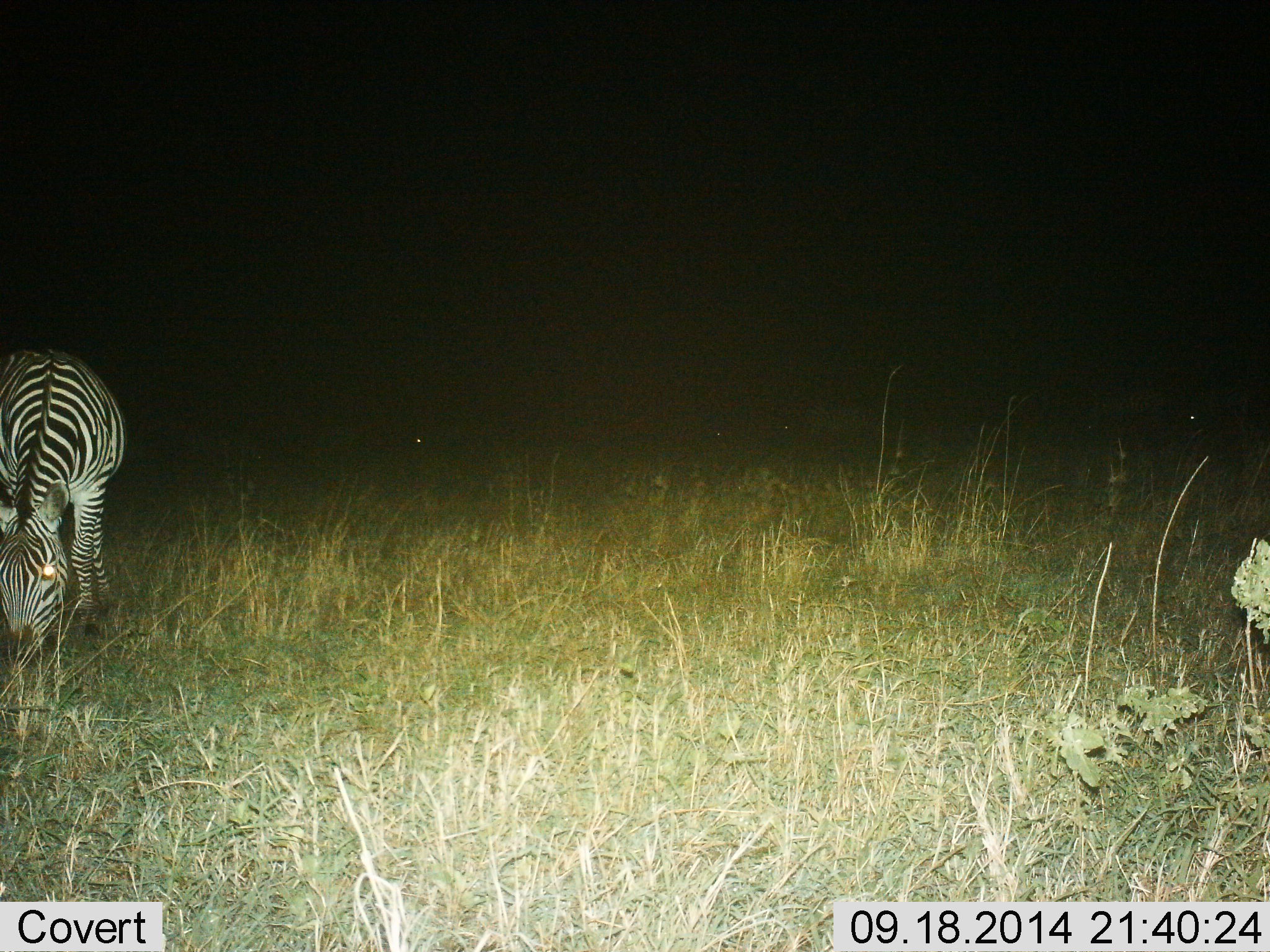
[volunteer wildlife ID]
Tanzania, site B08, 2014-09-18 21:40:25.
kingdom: Animalia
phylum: Chordata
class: Mammalia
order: Perissodactyla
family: Equidae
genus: Equus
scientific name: Equus quagga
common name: plains zebra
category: zebra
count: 1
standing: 0%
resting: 0%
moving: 0%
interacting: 0%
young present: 0%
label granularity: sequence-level